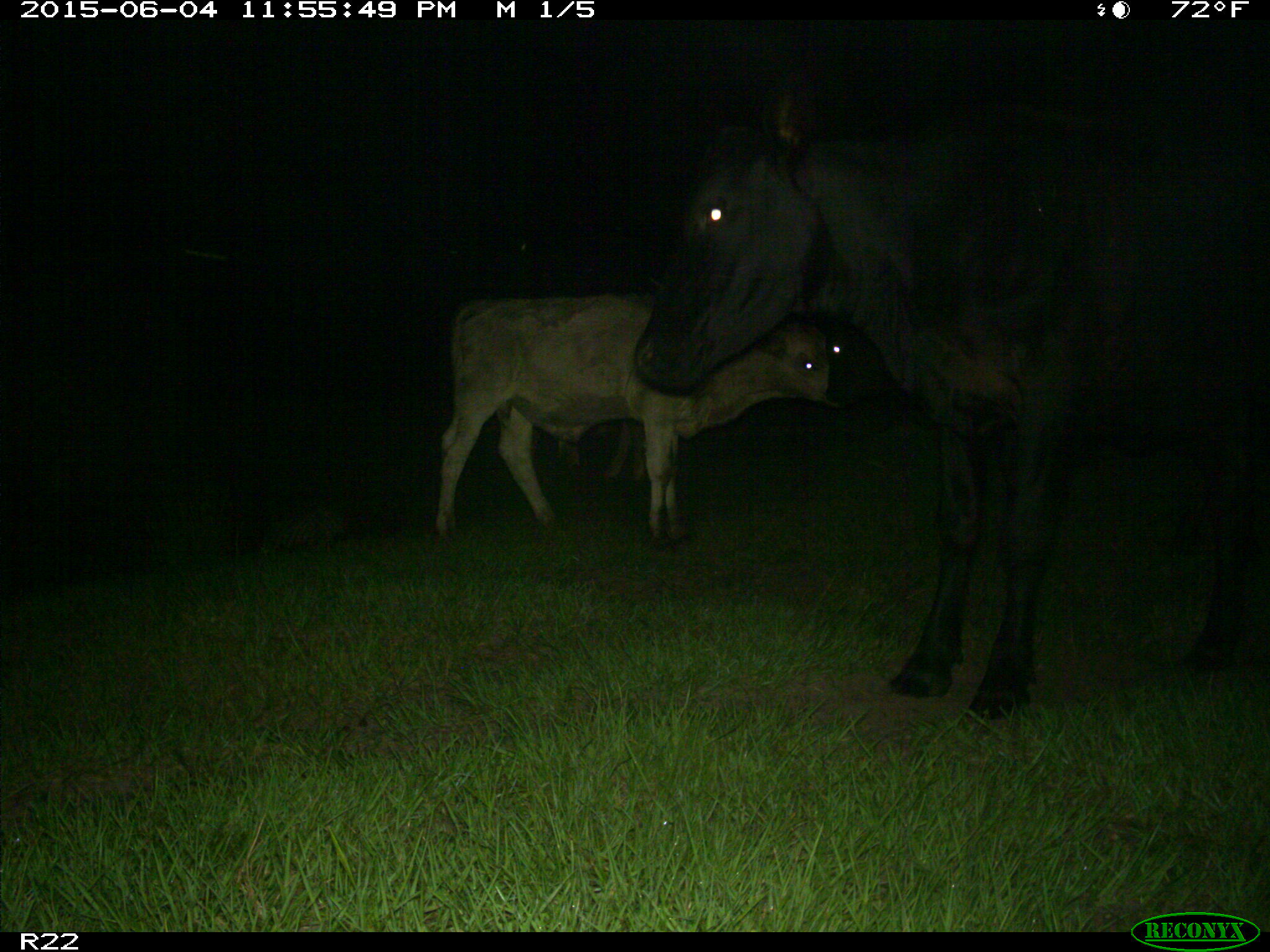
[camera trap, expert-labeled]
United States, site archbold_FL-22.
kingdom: Animalia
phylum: Chordata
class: Mammalia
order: Artiodactyla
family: Bovidae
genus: Bos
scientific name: Bos taurus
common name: domestic cow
Bos taurus (domestic cow).